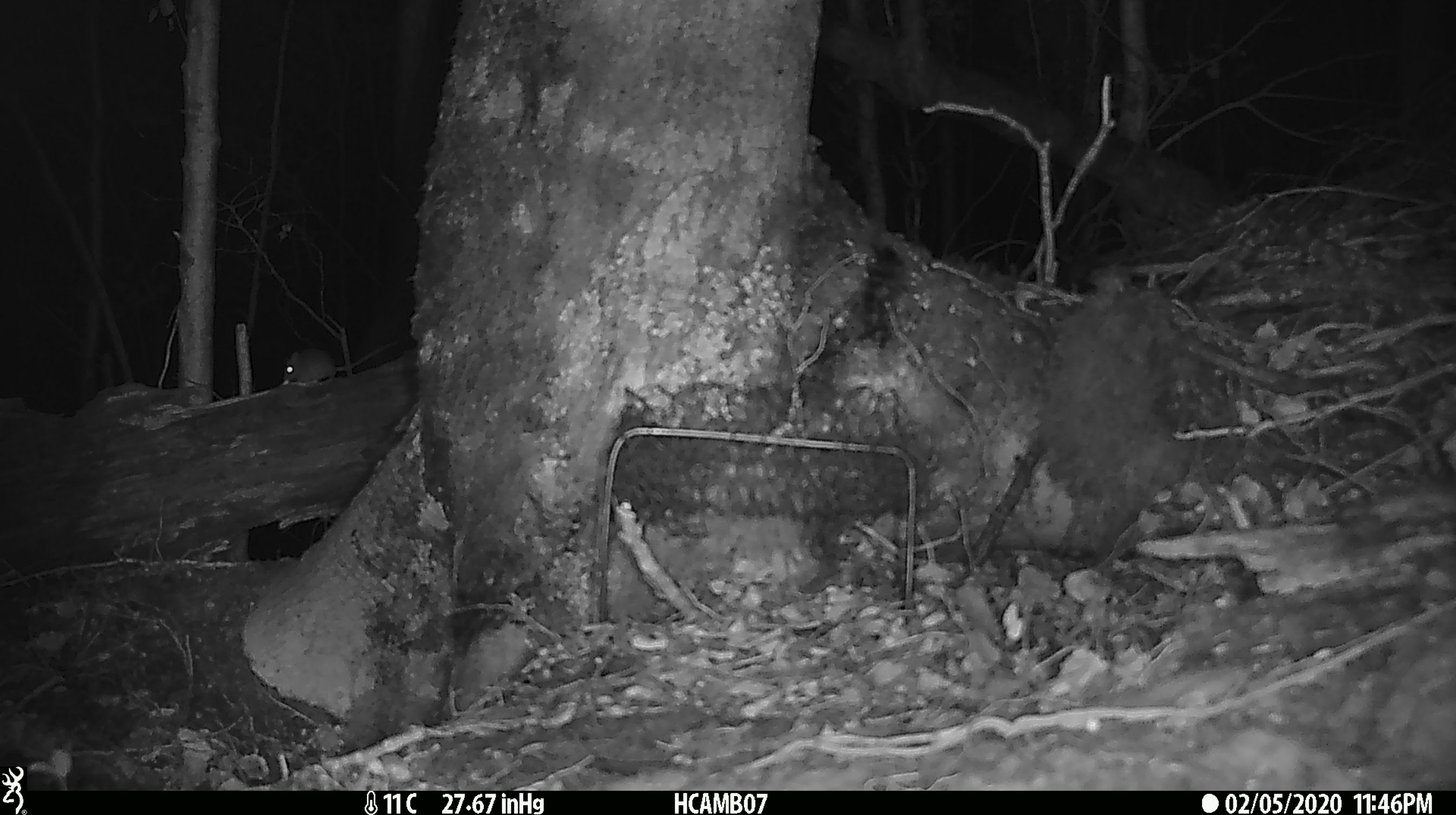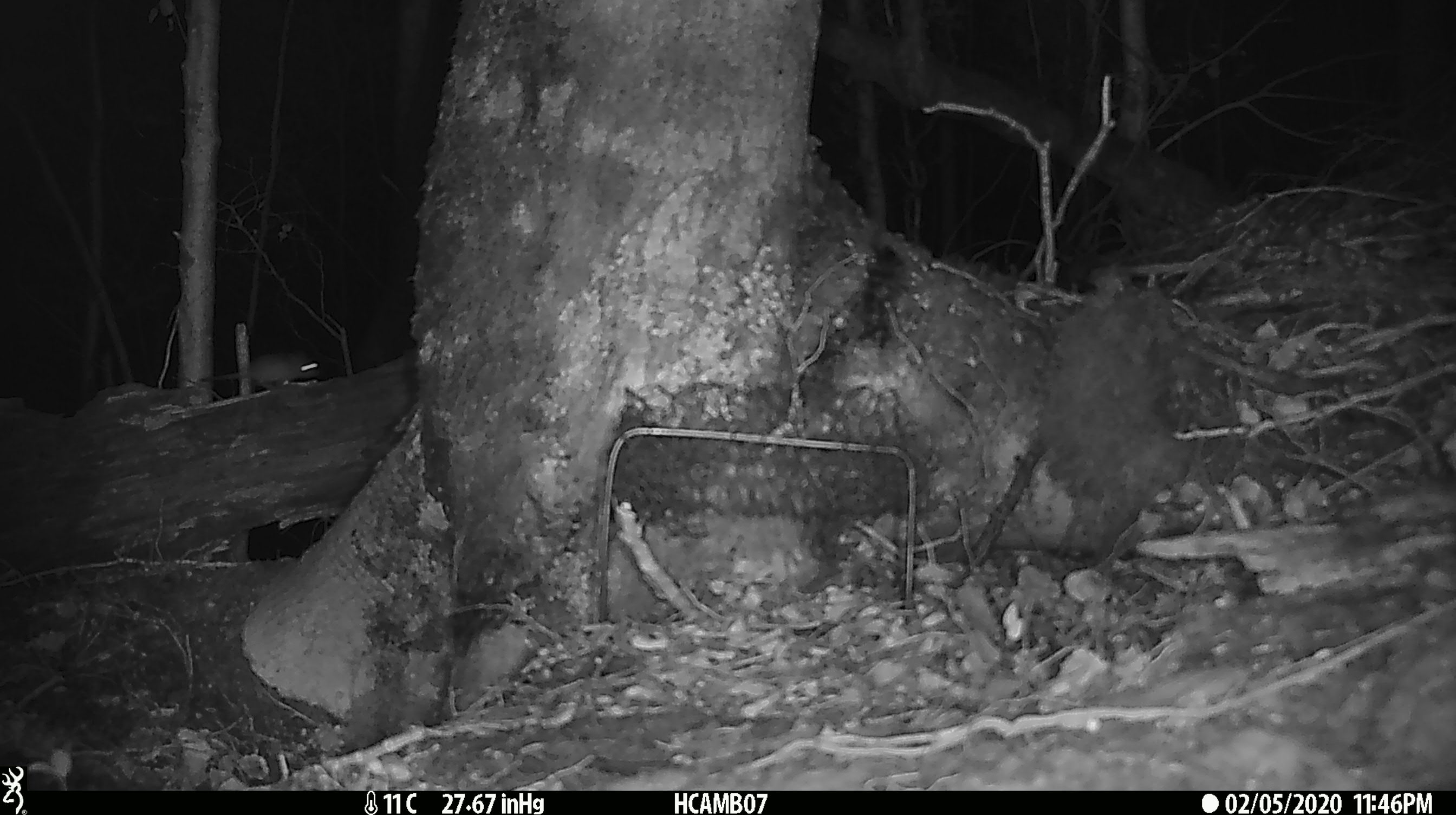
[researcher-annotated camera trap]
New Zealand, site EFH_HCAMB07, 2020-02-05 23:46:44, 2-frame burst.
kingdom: Animalia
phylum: Chordata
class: Mammalia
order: Rodentia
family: Muridae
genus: Mus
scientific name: Mus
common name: mouse